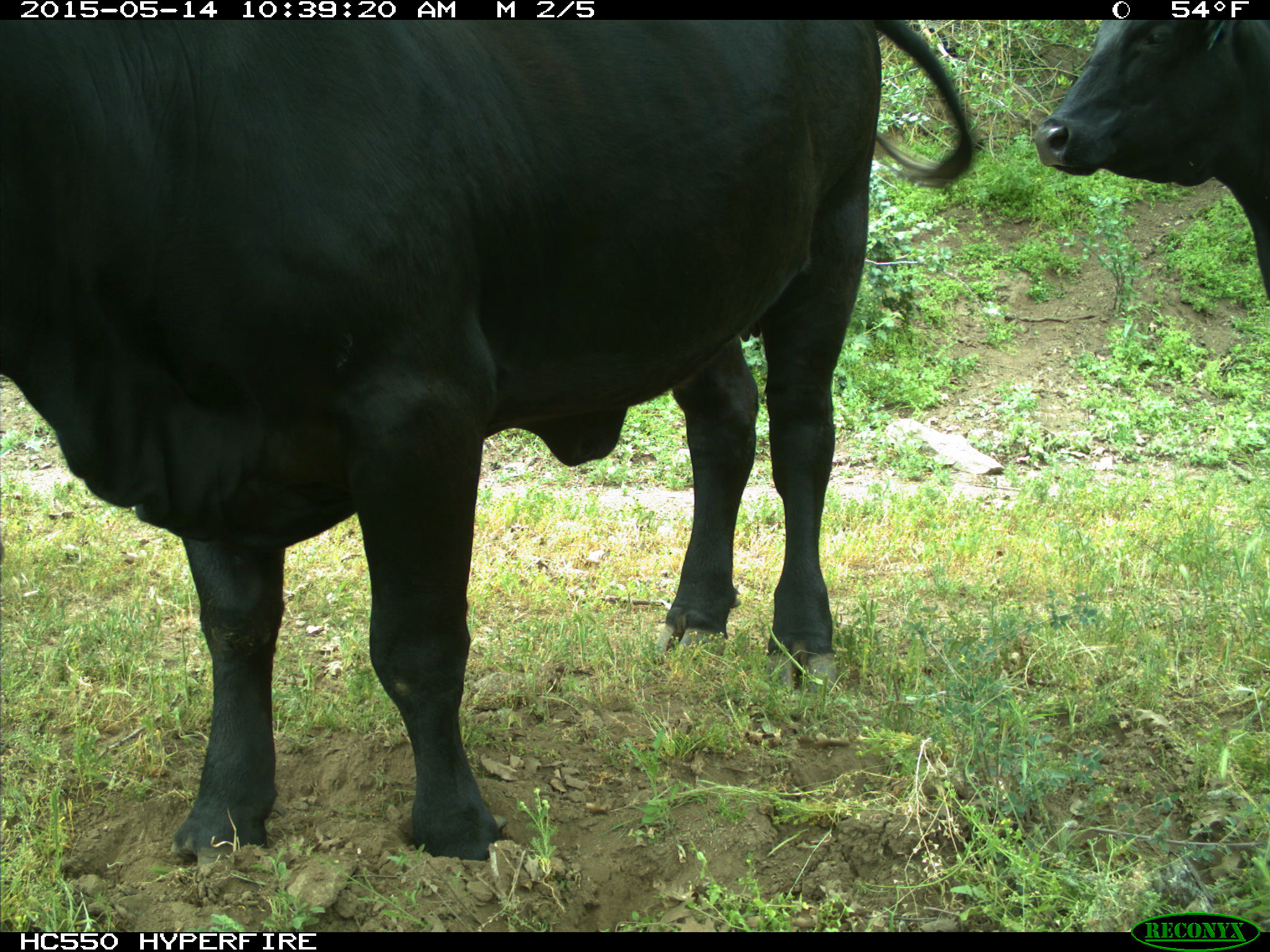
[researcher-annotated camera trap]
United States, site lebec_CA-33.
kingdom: Animalia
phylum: Chordata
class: Mammalia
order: Artiodactyla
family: Bovidae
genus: Bos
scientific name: Bos taurus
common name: domestic cow